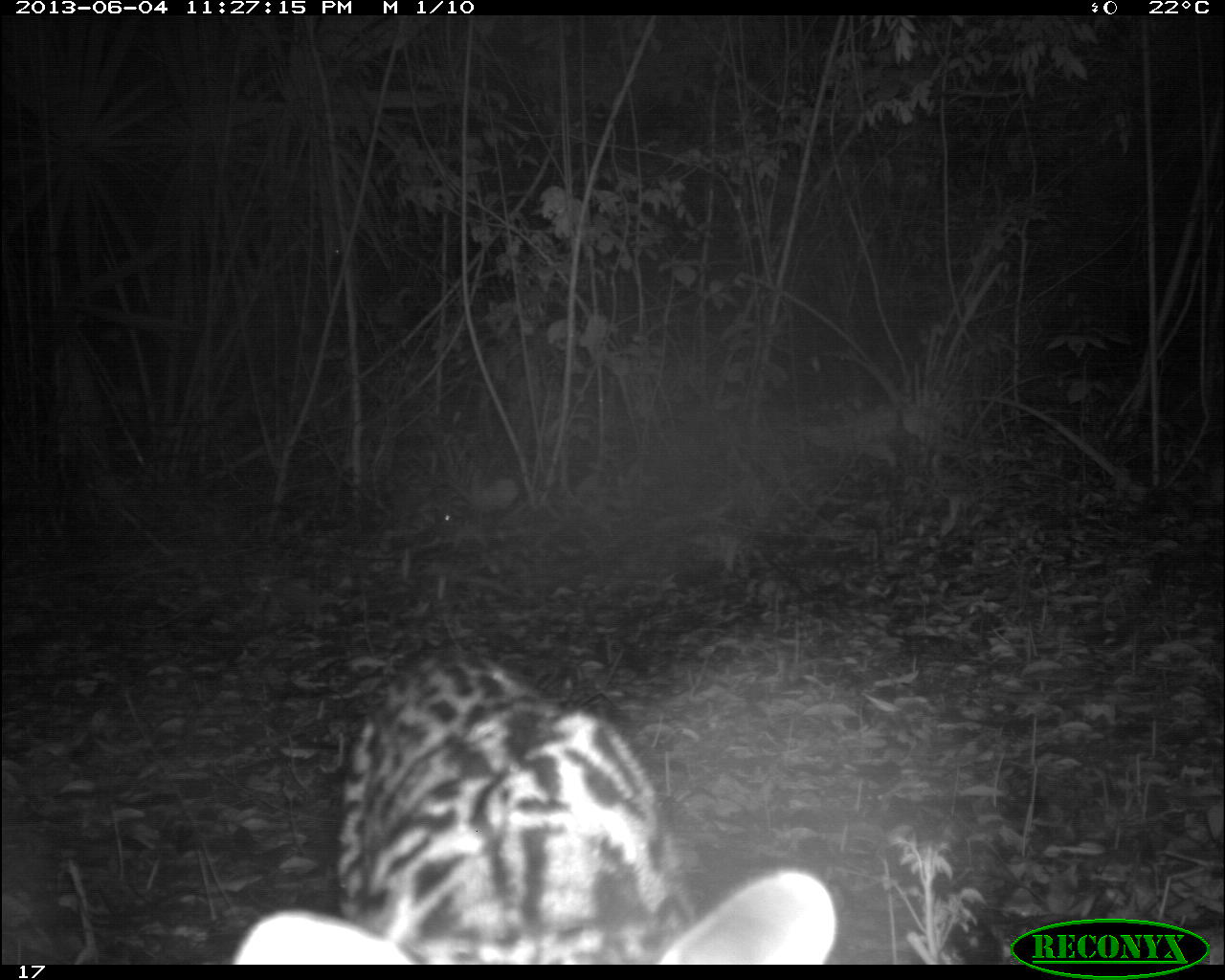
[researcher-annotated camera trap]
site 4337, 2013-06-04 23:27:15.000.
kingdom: Animalia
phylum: Chordata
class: Mammalia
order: Carnivora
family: Felidae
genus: Leopardus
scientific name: Leopardus pardalis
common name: ocelot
Leopardus pardalis (ocelot), count 1, sex male.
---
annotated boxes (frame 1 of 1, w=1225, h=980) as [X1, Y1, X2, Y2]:
leopardus pardalis: [231, 642, 836, 963]